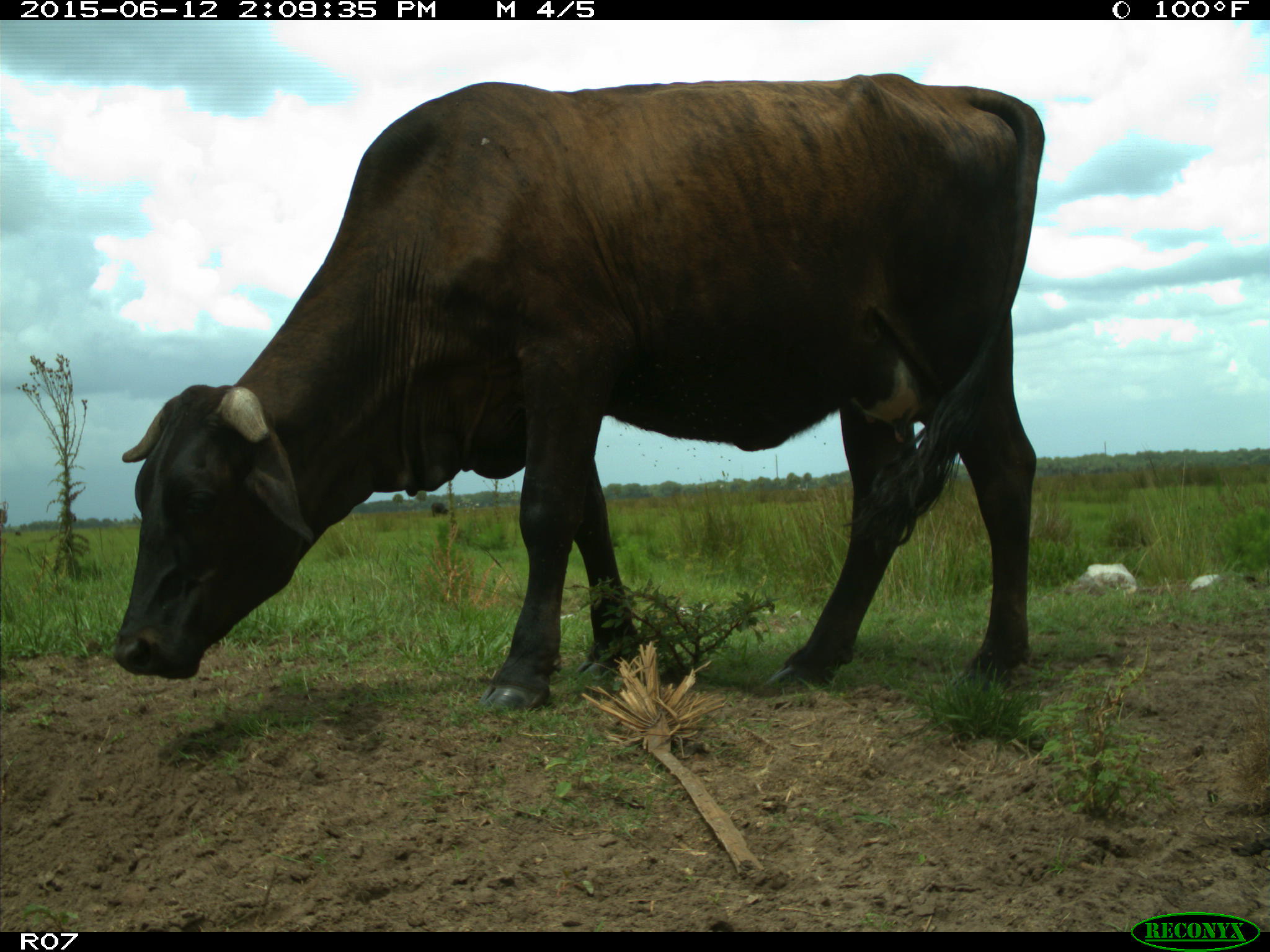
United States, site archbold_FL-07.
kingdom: Animalia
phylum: Chordata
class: Mammalia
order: Artiodactyla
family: Bovidae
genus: Bos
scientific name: Bos taurus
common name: domestic cow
Bos taurus (domestic cow).